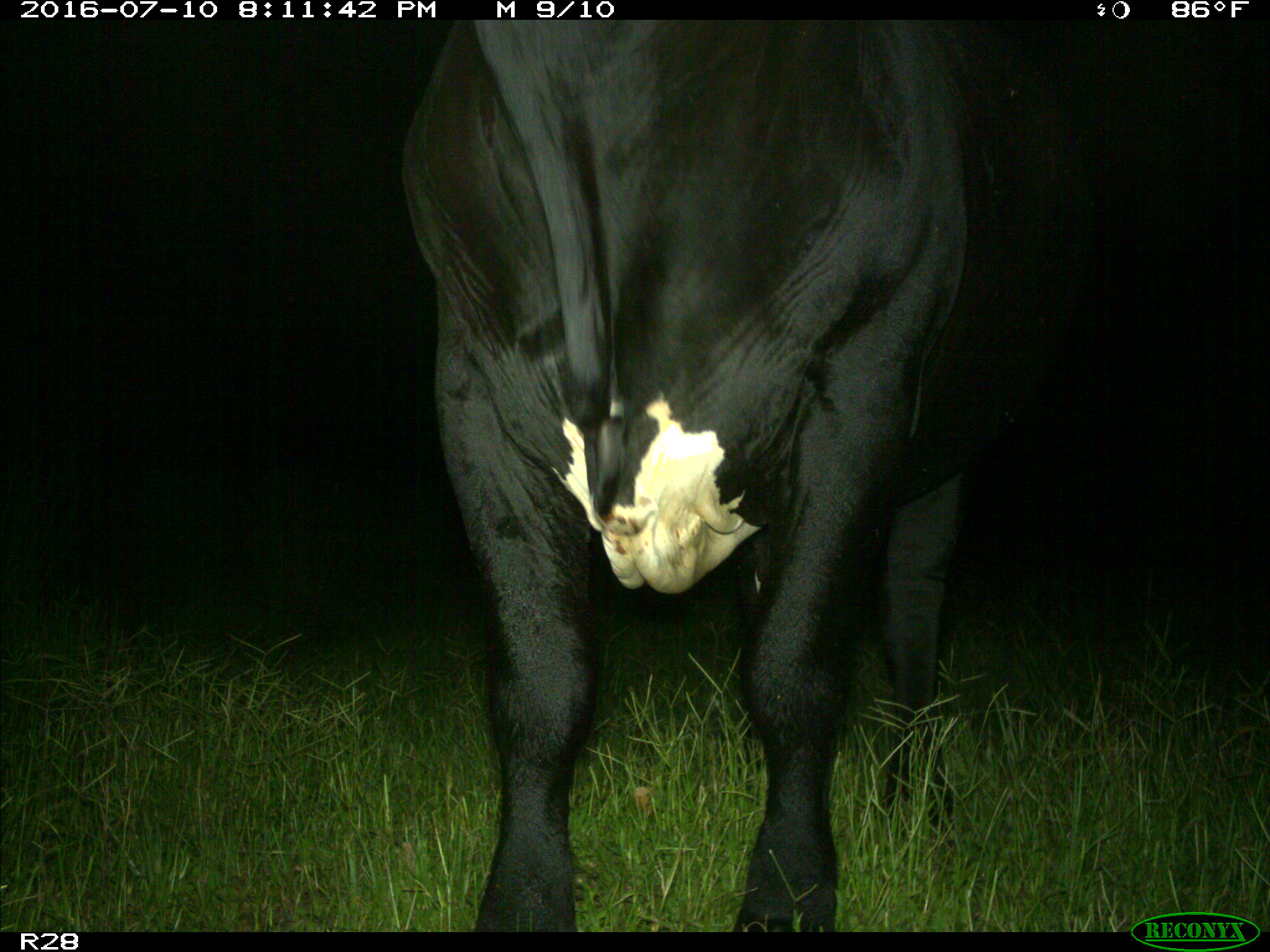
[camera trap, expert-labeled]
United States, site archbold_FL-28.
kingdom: Animalia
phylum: Chordata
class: Mammalia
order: Artiodactyla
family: Bovidae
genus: Bos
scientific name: Bos taurus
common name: domestic cow